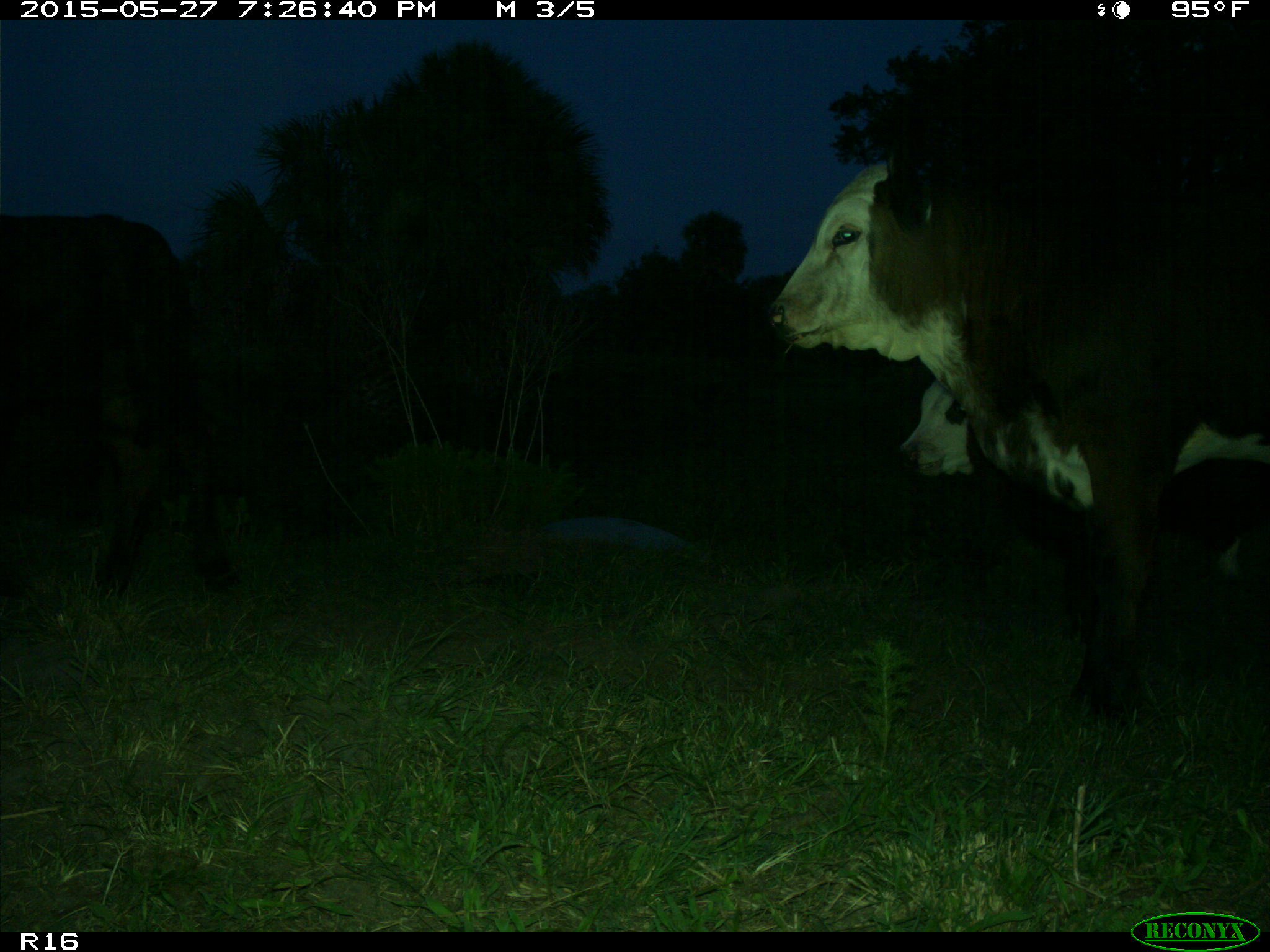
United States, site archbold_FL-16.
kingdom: Animalia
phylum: Chordata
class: Mammalia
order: Artiodactyla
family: Bovidae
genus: Bos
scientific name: Bos taurus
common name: domestic cow